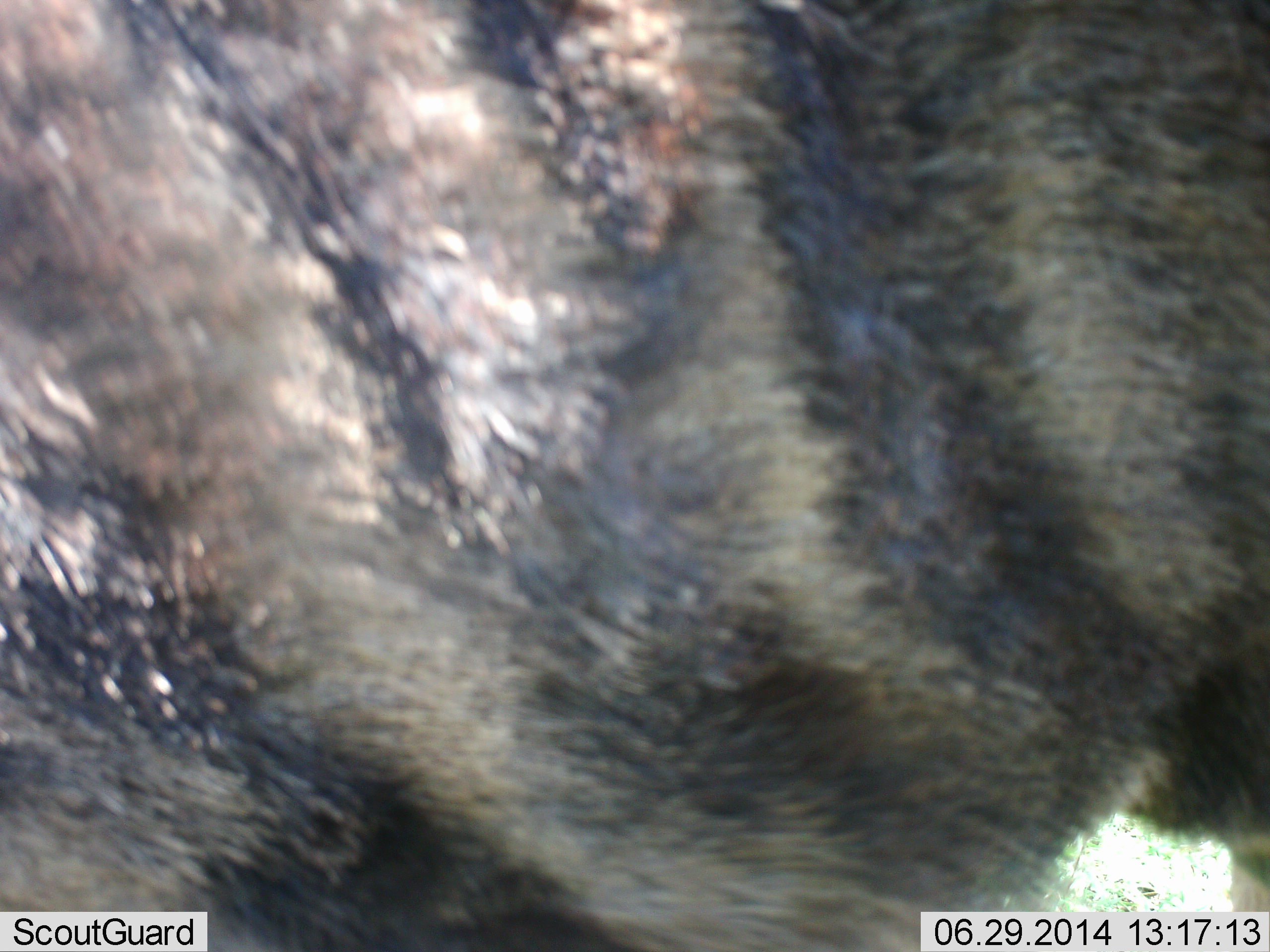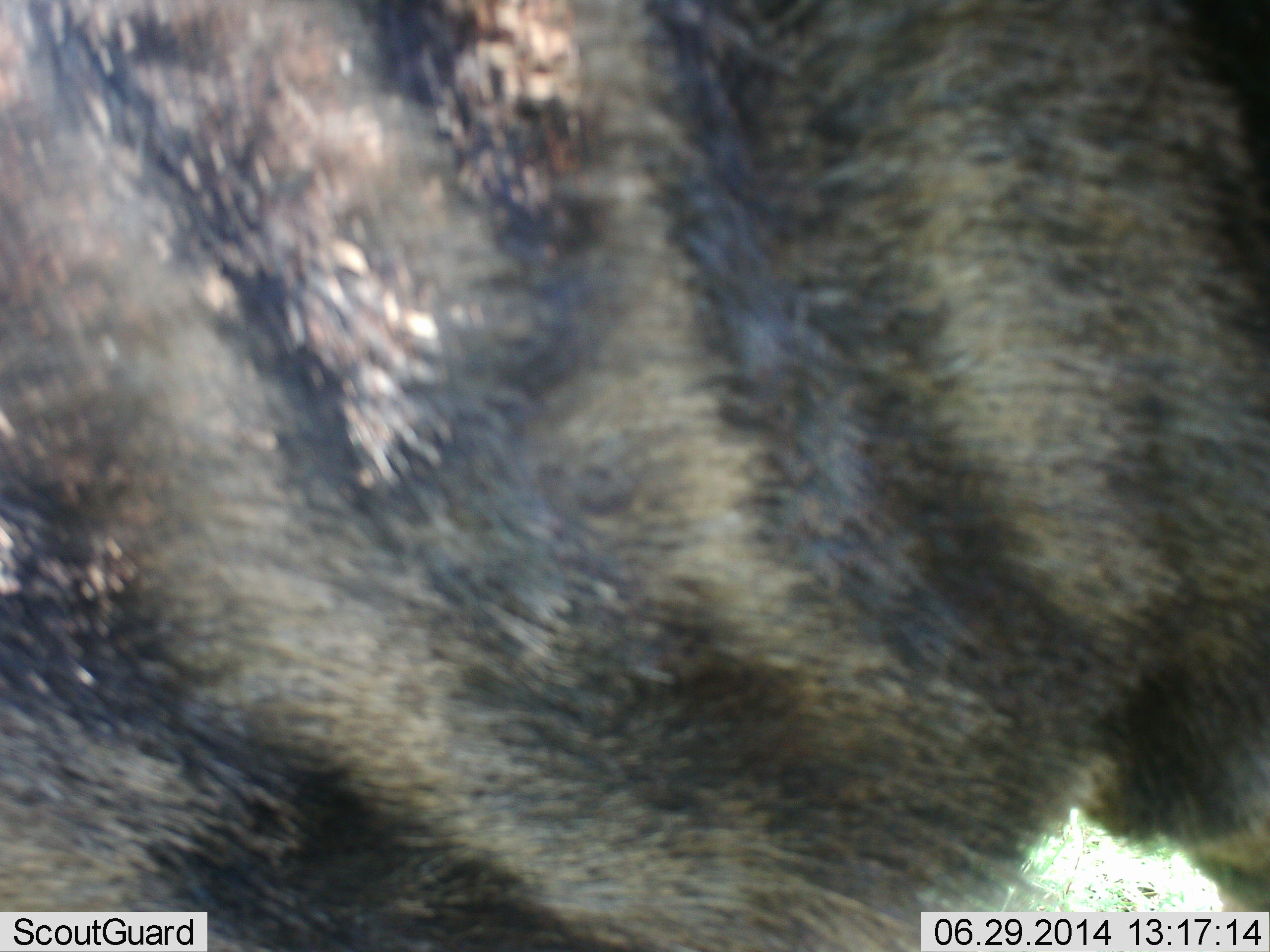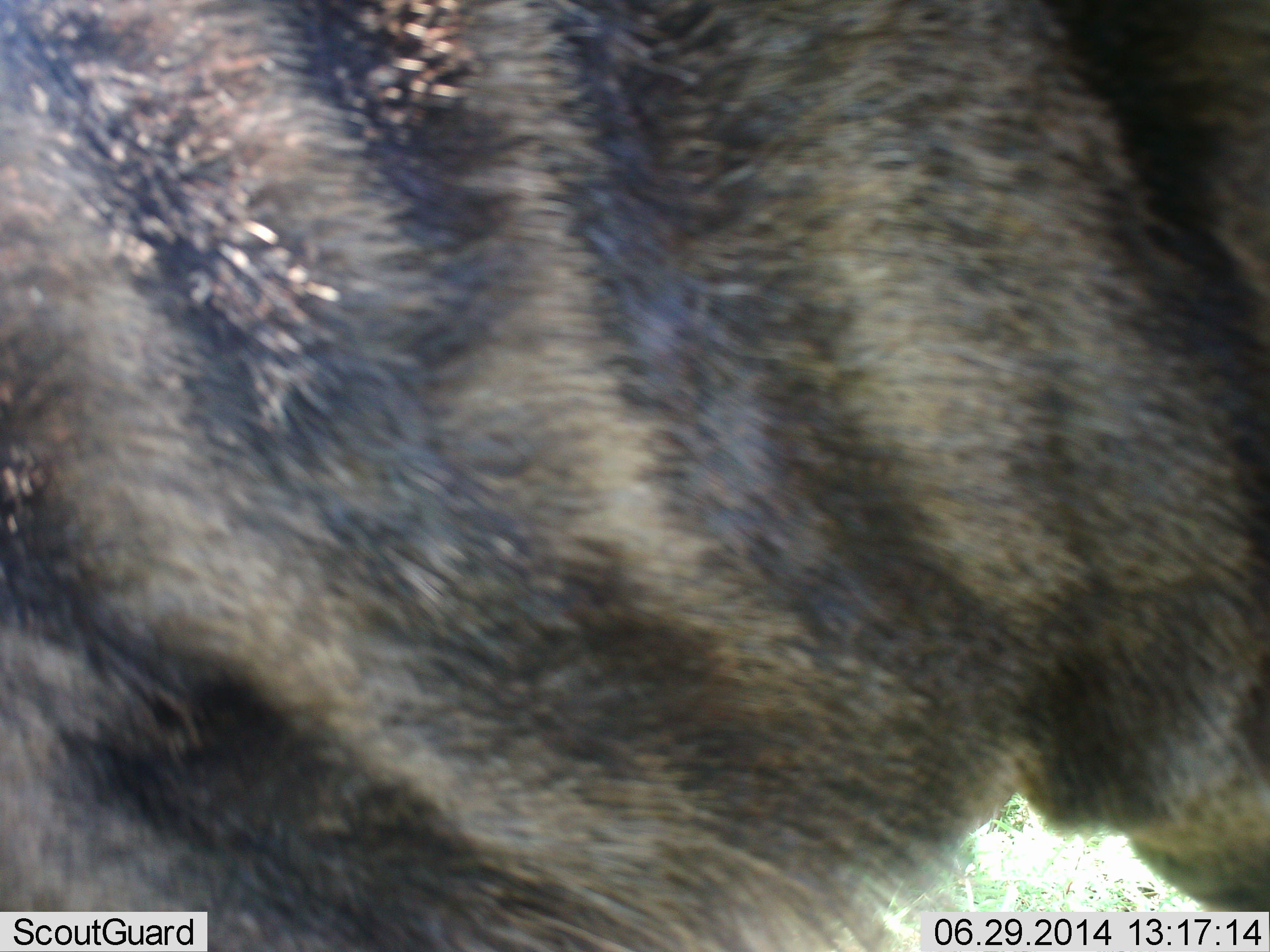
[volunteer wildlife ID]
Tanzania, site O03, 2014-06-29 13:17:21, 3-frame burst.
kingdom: Animalia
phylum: Chordata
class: Mammalia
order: Carnivora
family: Hyaenidae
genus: Hyaena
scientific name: Hyaena hyaena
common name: striped hyena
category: hyenastriped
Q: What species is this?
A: Hyenastriped (striped hyena) (Hyaena hyaena).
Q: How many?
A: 1.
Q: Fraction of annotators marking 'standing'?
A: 90%.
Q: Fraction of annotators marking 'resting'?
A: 0%.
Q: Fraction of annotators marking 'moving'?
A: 10%.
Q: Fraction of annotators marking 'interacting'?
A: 0%.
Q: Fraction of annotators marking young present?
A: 0%.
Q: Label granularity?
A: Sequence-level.